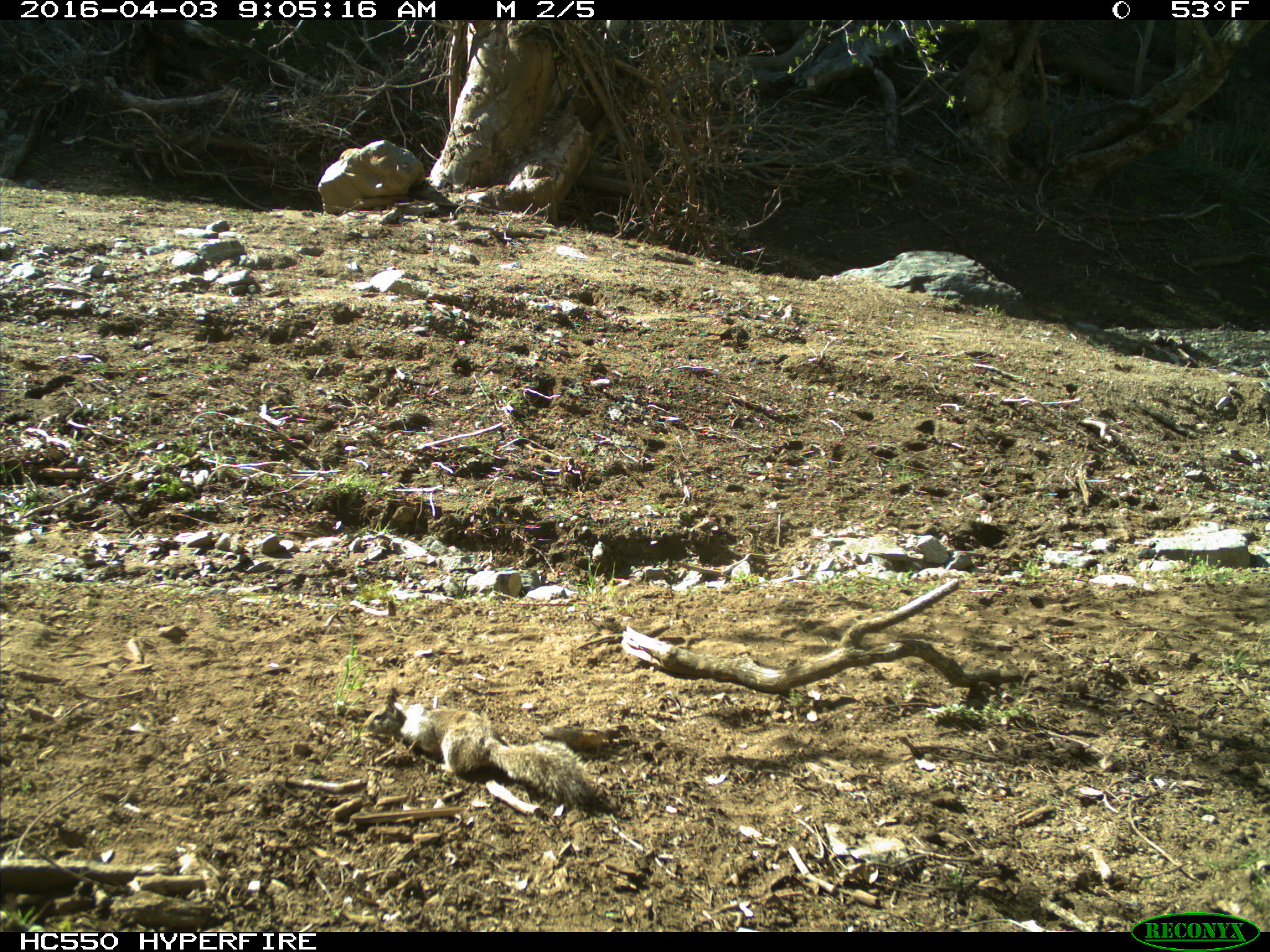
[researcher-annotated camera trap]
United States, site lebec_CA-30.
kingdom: Animalia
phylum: Chordata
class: Mammalia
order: Rodentia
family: Sciuridae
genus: Otospermophilus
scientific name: Otospermophilus beecheyi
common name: california ground squirrel